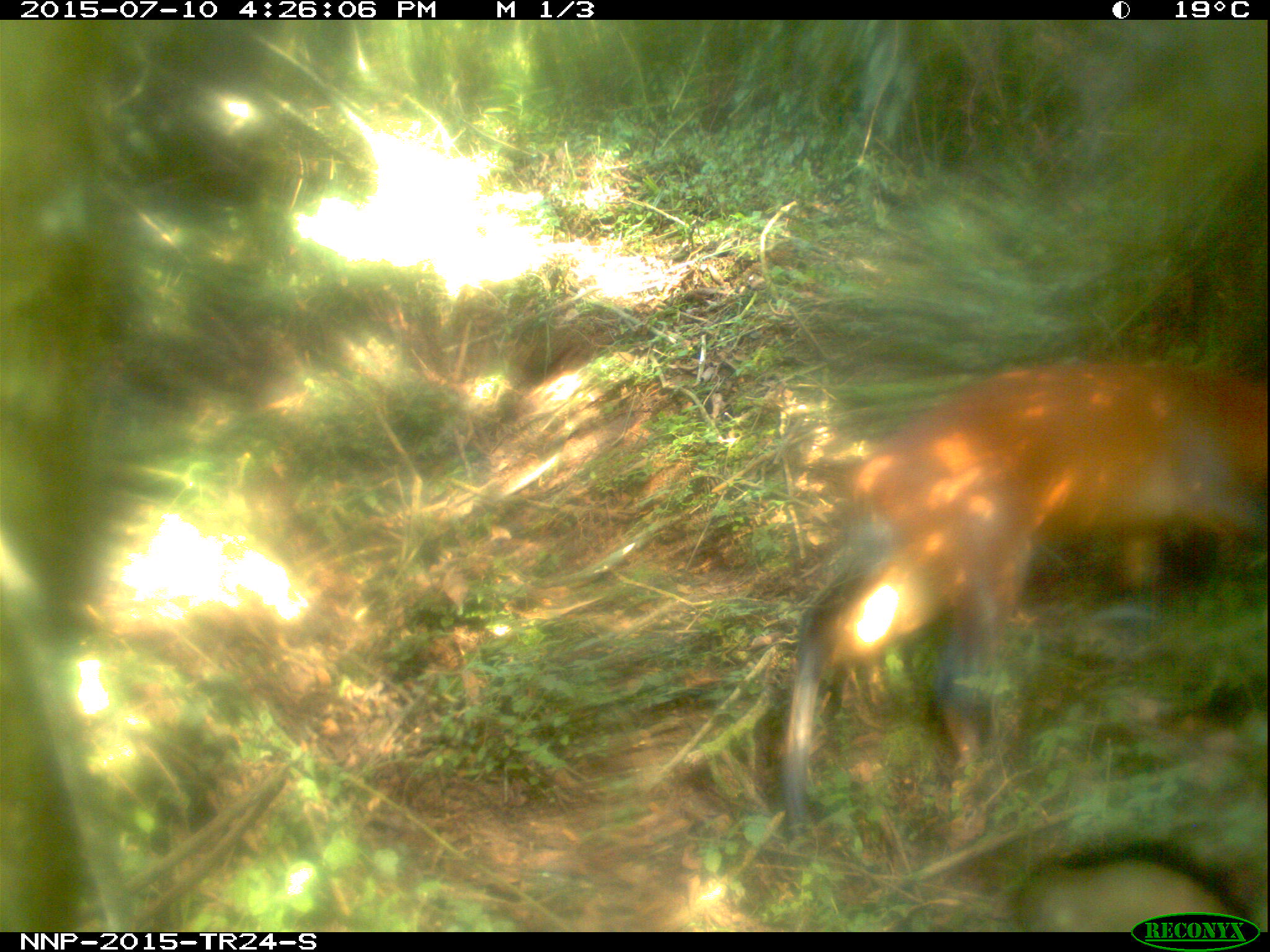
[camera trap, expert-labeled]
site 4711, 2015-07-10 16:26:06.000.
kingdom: Animalia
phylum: Chordata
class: Mammalia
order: Artiodactyla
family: Bovidae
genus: Cephalophus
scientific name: Cephalophus nigrifrons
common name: black-fronted duiker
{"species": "Cephalophus nigrifrons (black-fronted duiker)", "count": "1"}